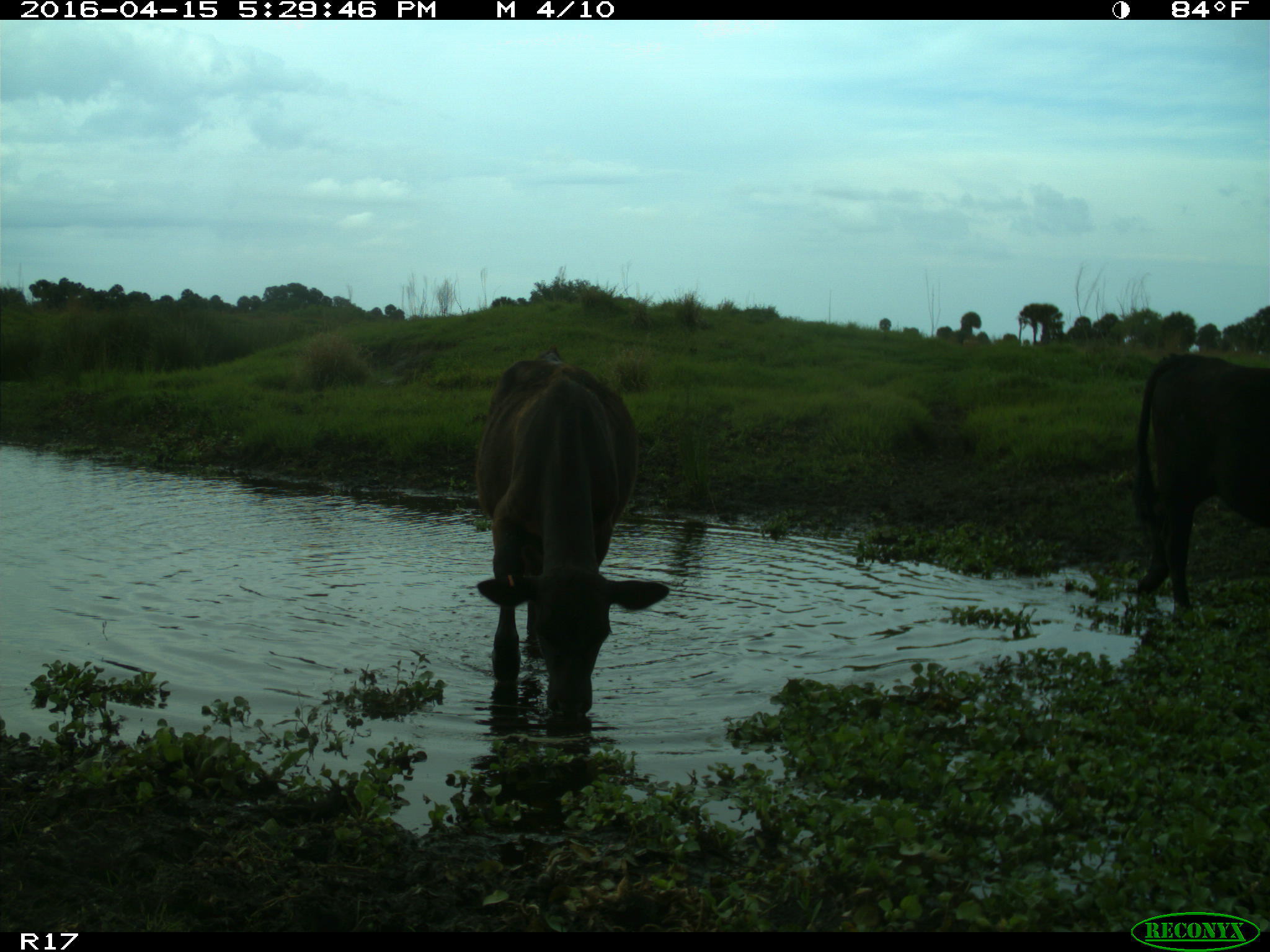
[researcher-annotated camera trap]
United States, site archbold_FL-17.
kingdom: Animalia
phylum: Chordata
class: Mammalia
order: Artiodactyla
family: Bovidae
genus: Bos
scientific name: Bos taurus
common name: domestic cow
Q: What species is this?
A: Bos taurus (domestic cow).